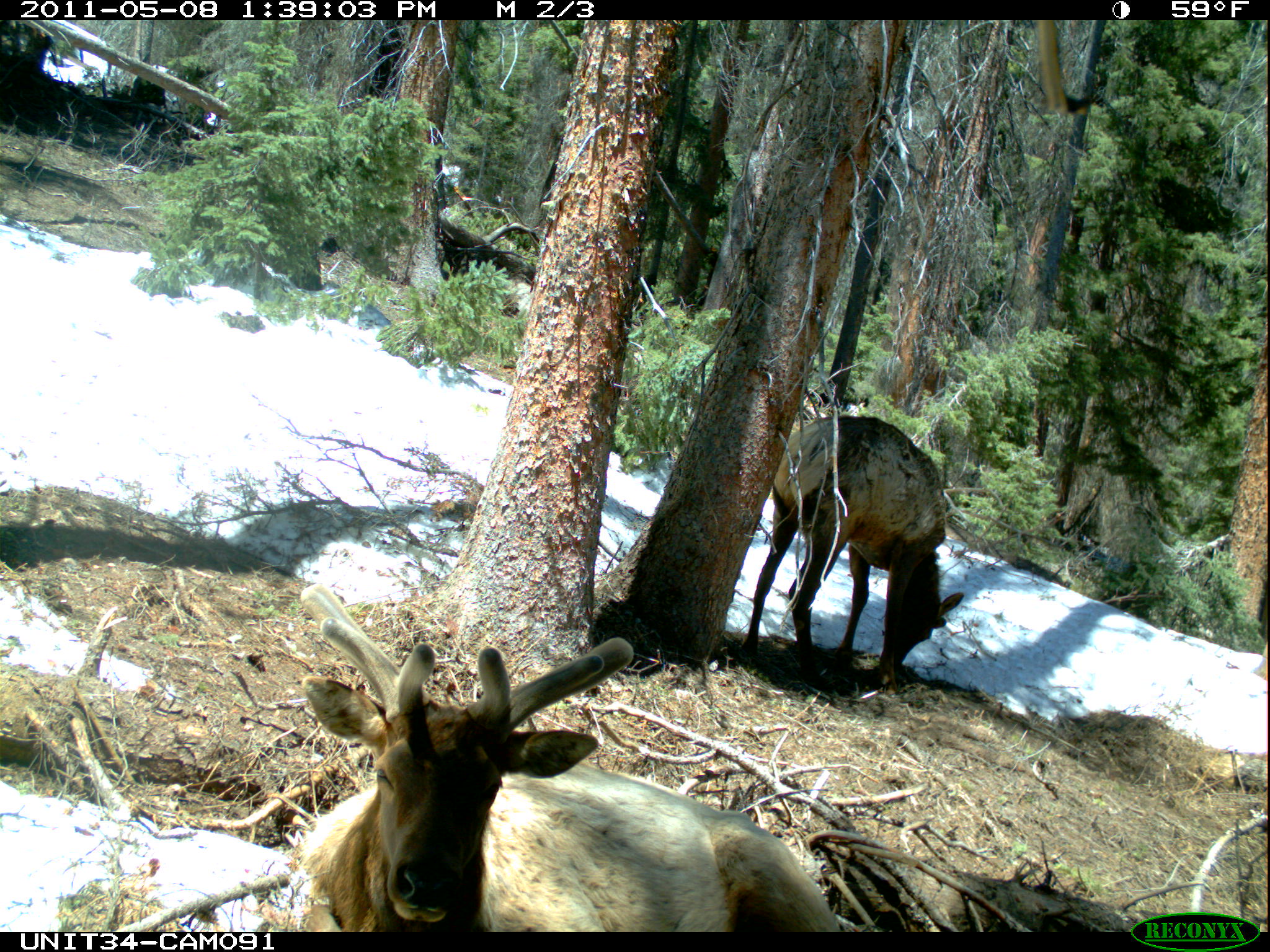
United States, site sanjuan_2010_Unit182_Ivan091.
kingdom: Animalia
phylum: Chordata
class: Mammalia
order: Artiodactyla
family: Cervidae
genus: Cervus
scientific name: Cervus elaphus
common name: red deer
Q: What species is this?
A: Cervus elaphus (red deer).